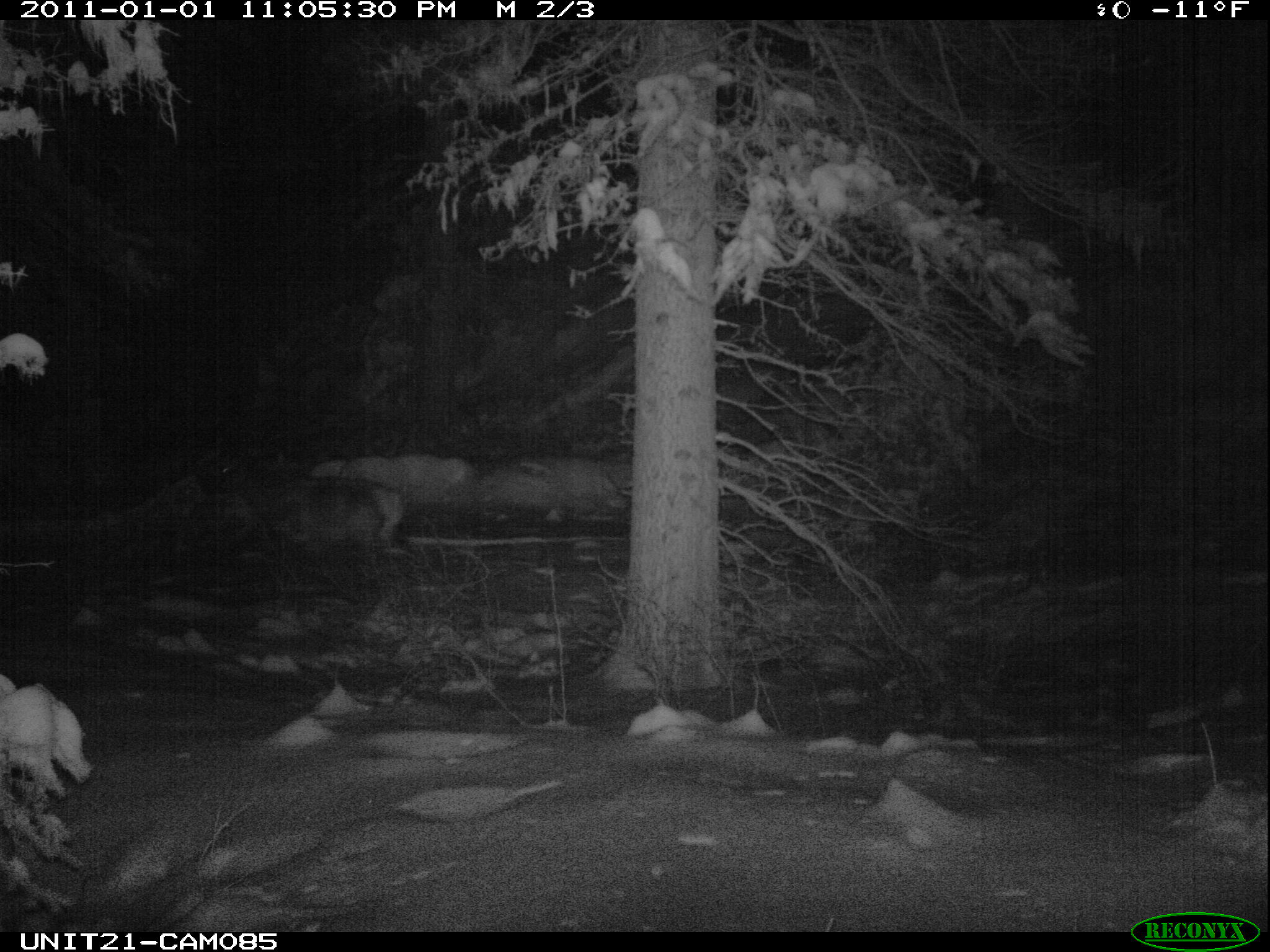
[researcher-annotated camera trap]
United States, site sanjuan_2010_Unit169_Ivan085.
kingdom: Animalia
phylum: Chordata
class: Mammalia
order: Artiodactyla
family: Cervidae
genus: Odocoileus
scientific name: Odocoileus hemionus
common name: mule deer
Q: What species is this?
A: Odocoileus hemionus (mule deer).